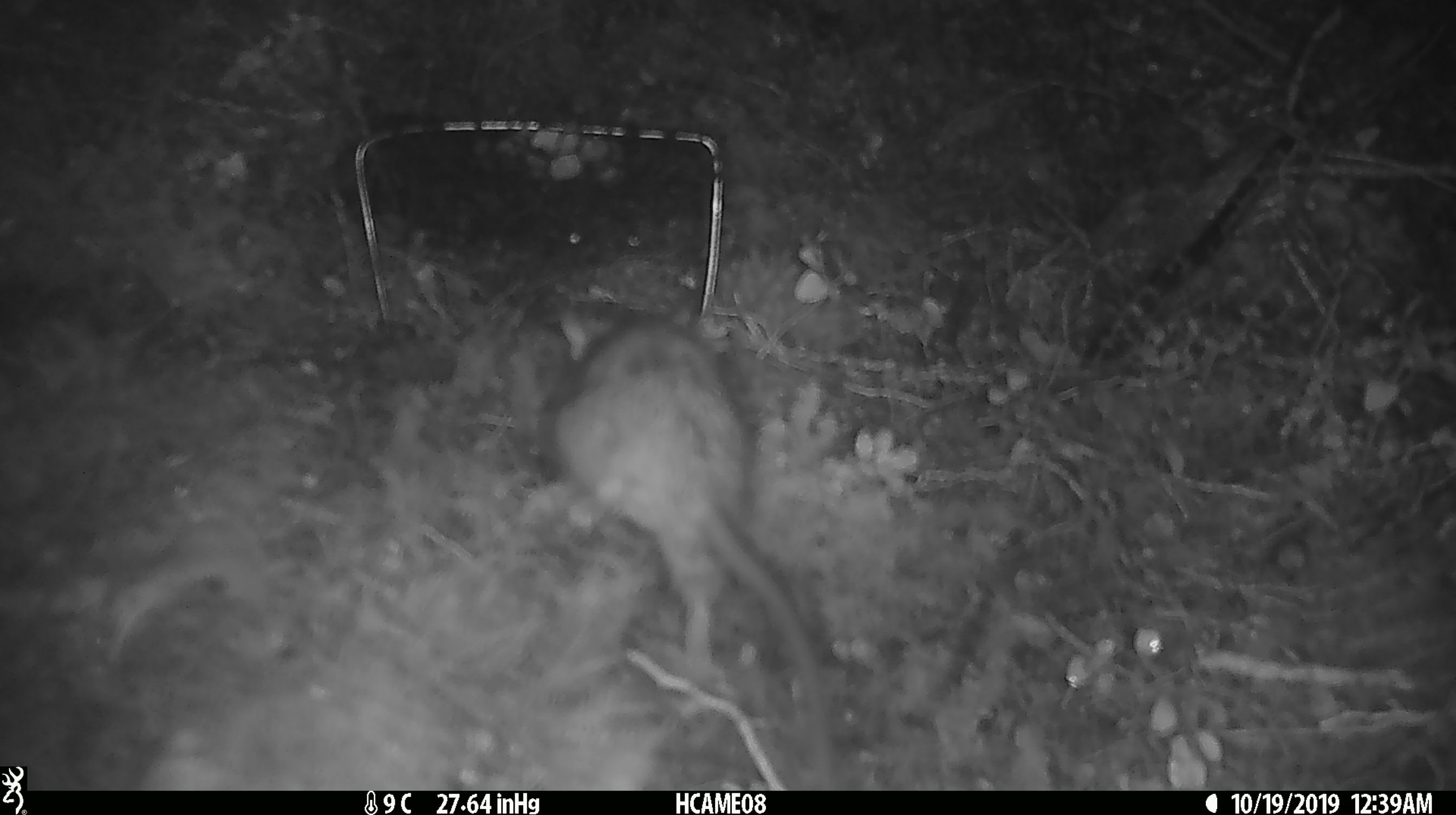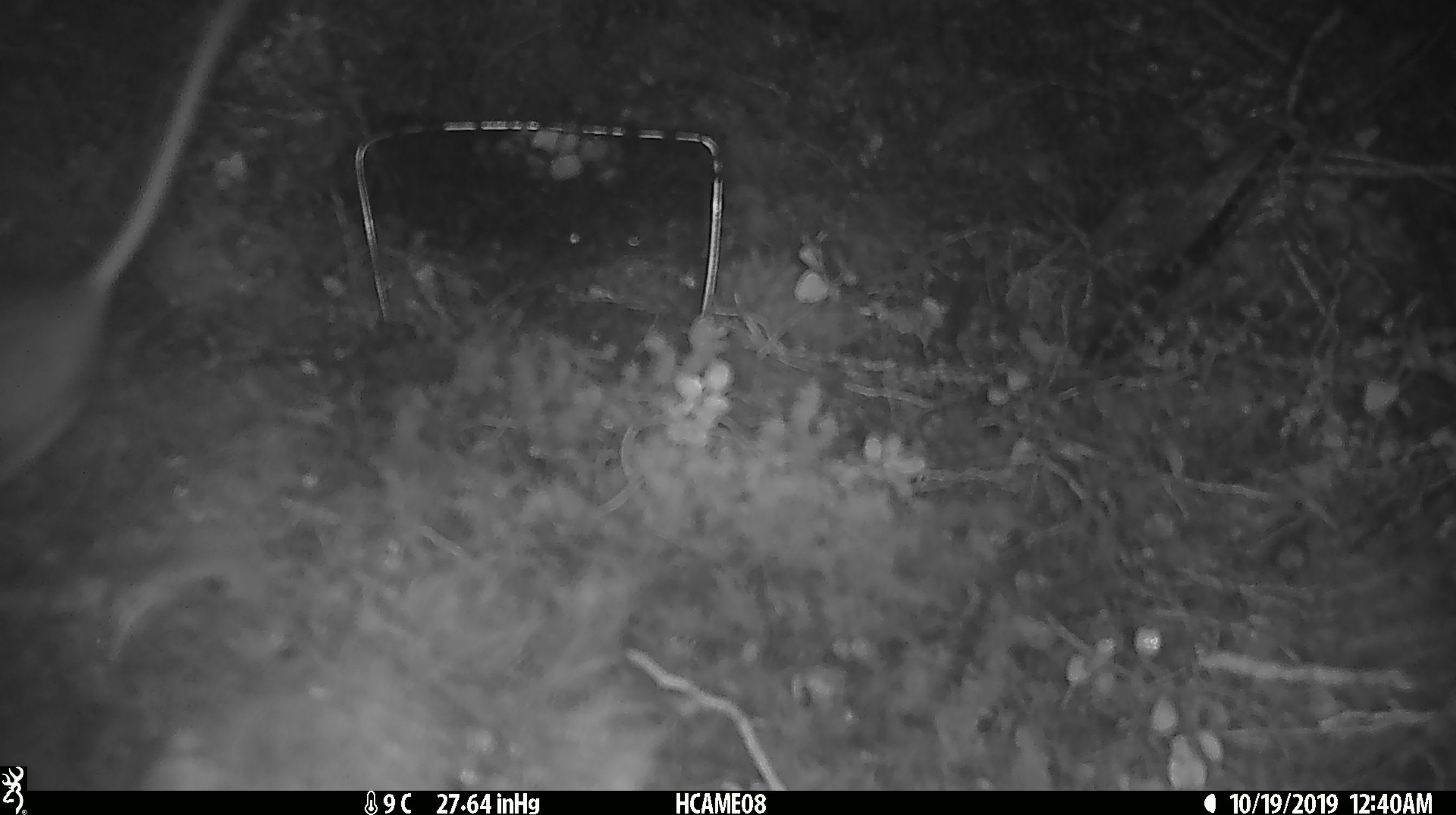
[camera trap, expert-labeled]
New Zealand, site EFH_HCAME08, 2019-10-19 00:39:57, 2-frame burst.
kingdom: Animalia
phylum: Chordata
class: Mammalia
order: Rodentia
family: Muridae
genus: Rattus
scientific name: Rattus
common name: rat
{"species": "rat (Rattus)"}